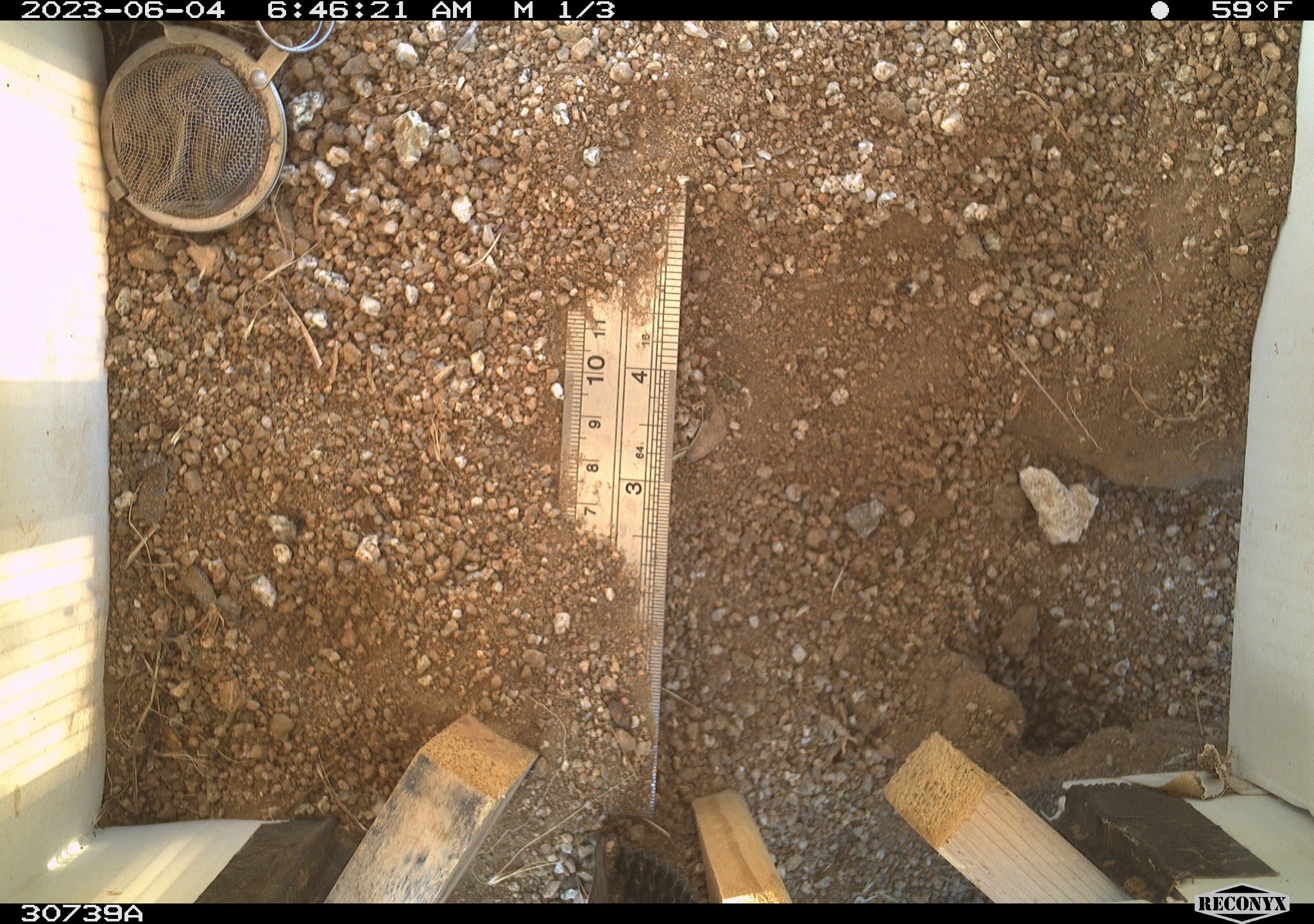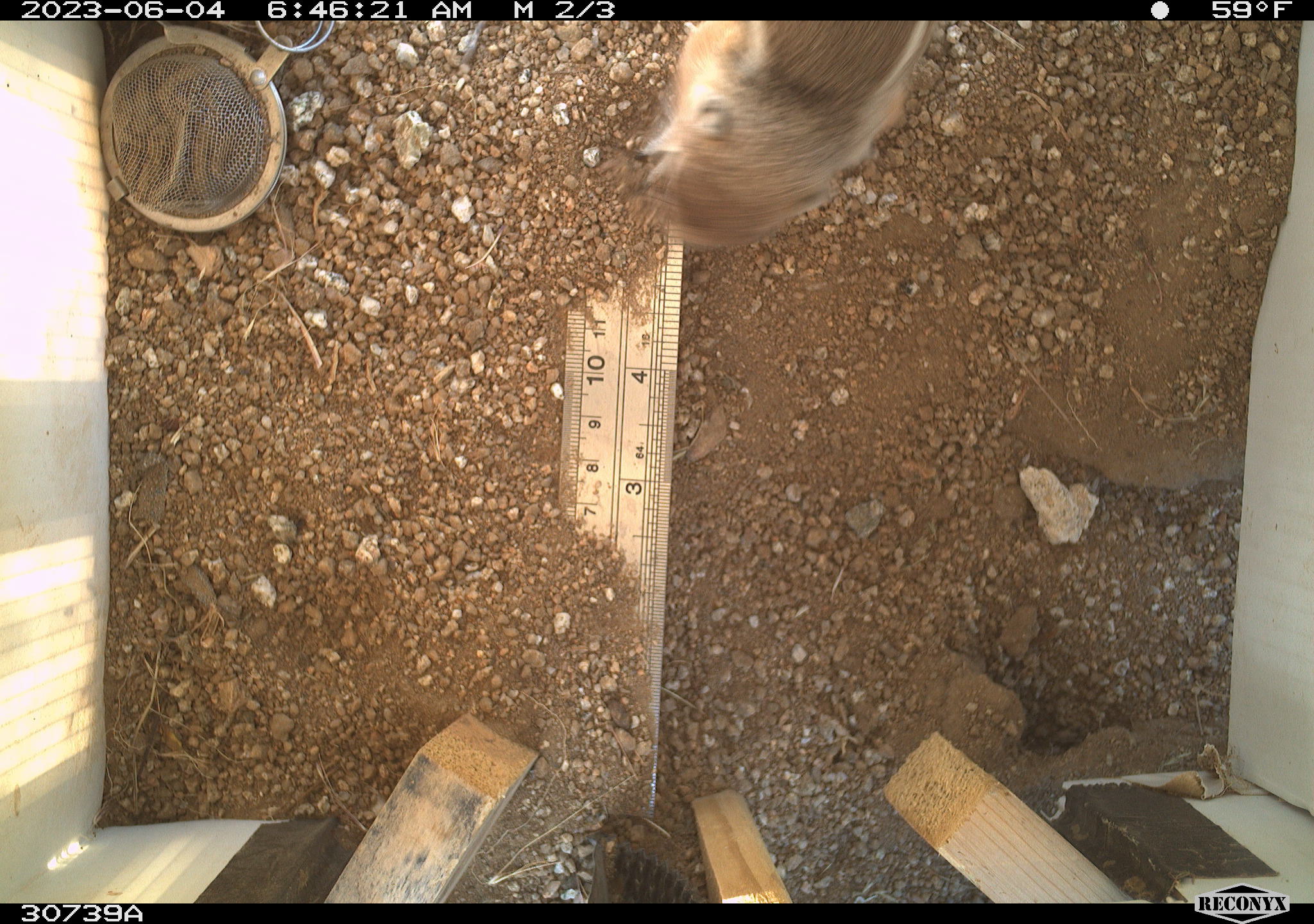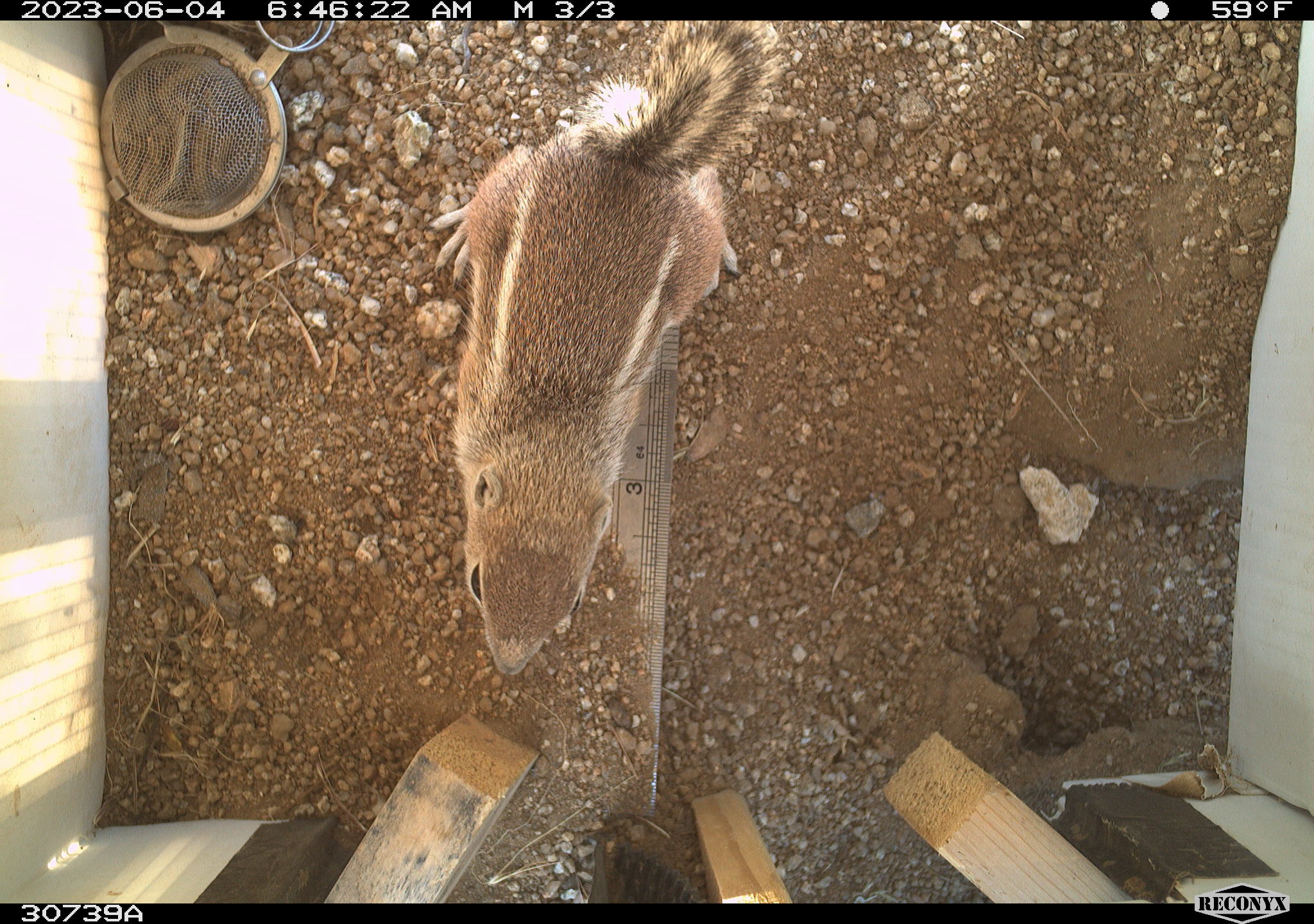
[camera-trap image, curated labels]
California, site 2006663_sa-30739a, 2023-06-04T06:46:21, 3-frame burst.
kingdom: Animalia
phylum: Chordata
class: Mammalia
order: Rodentia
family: Sciuridae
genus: Ammospermophilus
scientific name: Ammospermophilus leucurus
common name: white-tailed antelope squirrel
White-tailed antelope squirrel (Ammospermophilus leucurus).